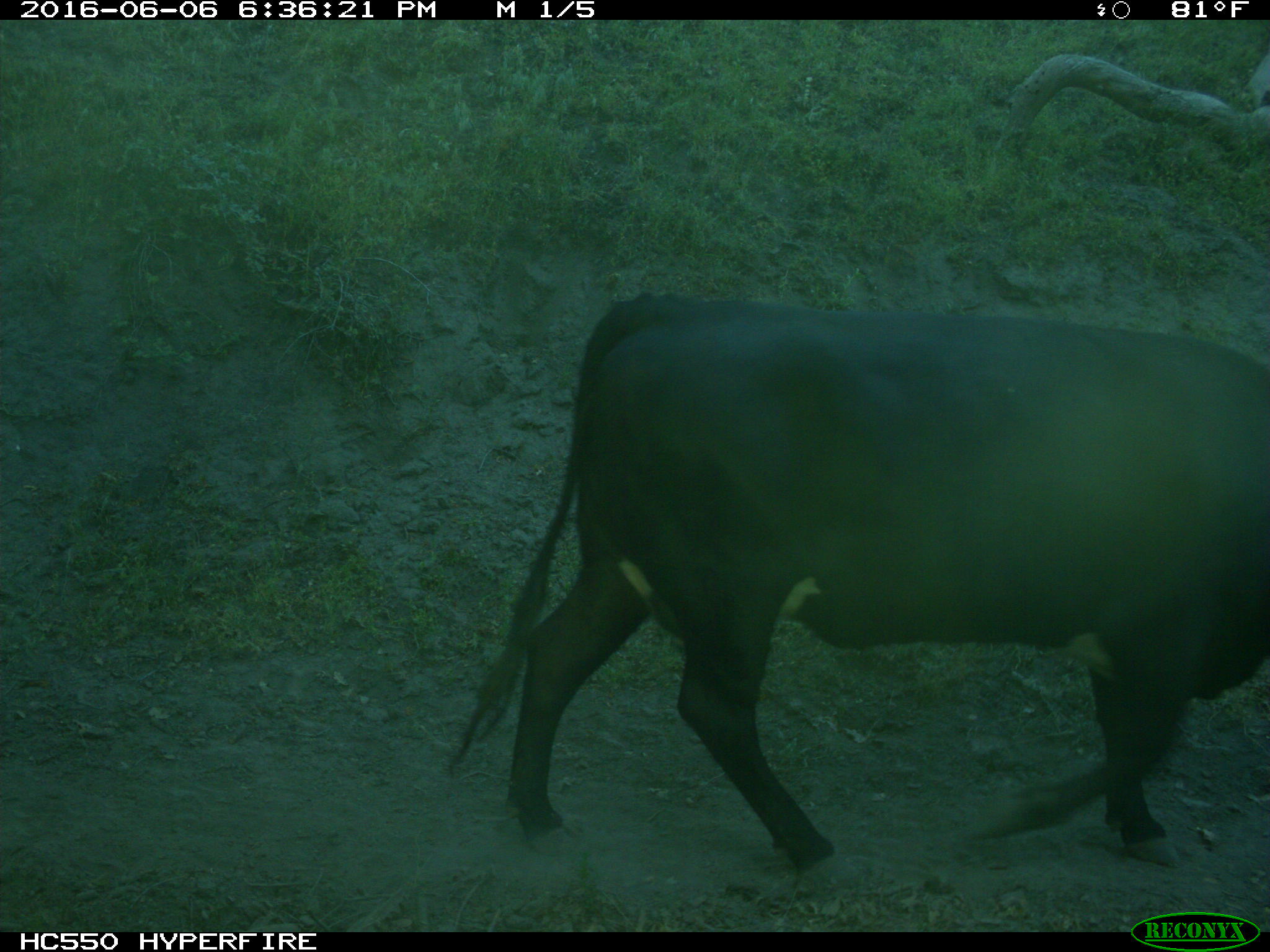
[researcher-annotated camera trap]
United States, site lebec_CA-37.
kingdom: Animalia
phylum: Chordata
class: Mammalia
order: Artiodactyla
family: Bovidae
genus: Bos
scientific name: Bos taurus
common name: domestic cow